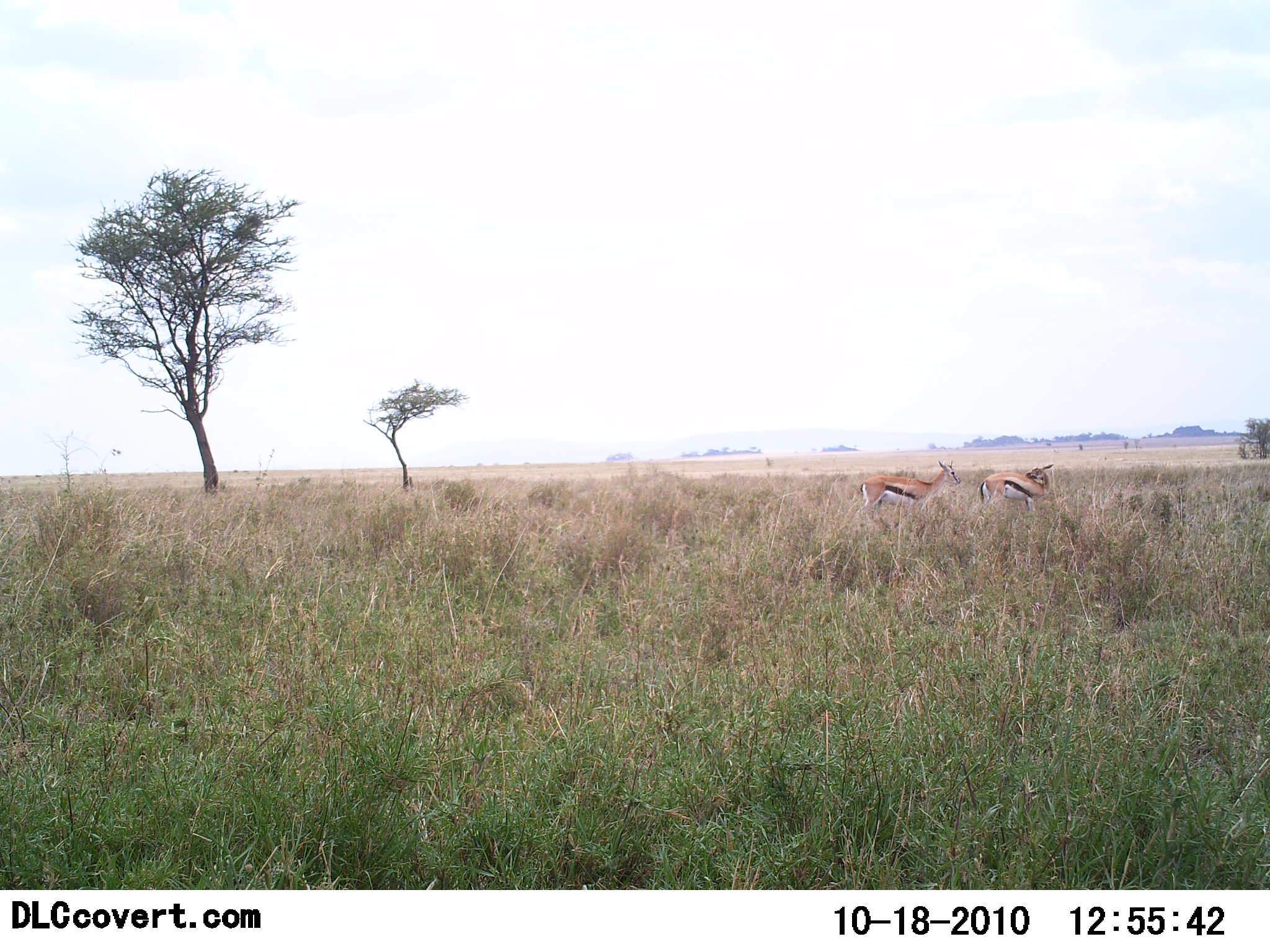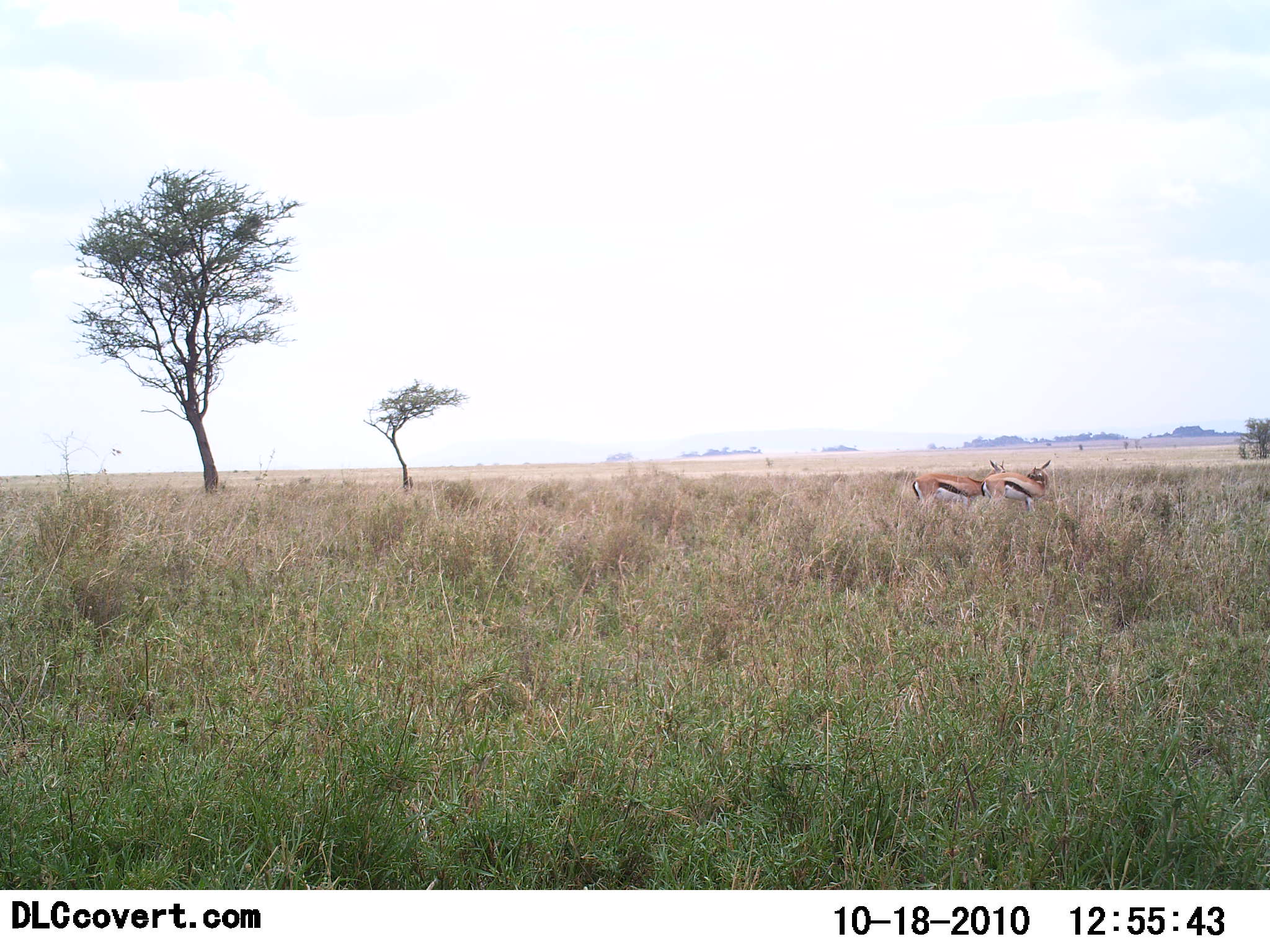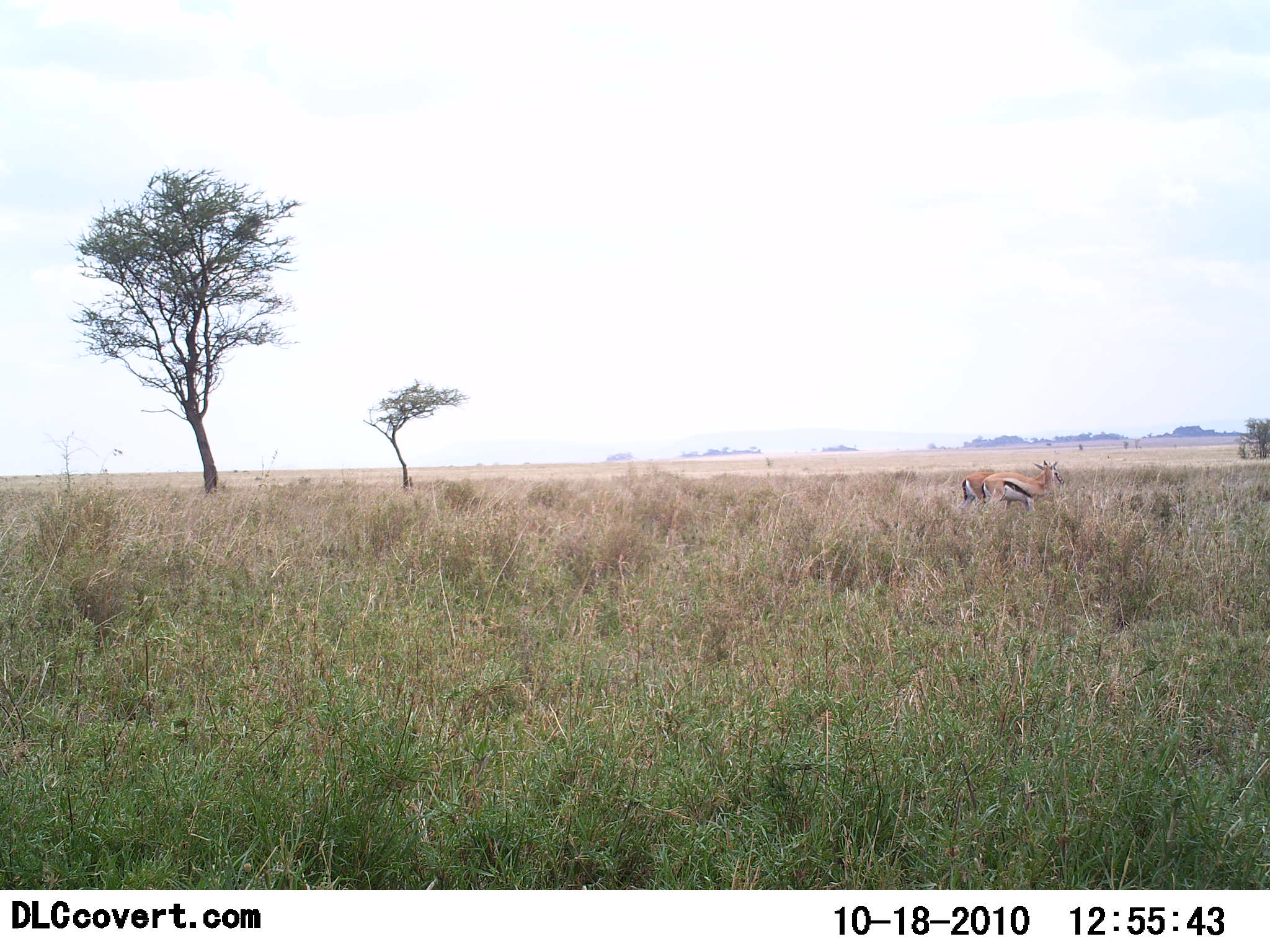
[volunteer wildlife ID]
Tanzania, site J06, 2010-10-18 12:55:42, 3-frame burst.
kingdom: Animalia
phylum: Chordata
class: Mammalia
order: Artiodactyla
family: Bovidae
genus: Eudorcas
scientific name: Eudorcas thomsonii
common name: thomson's gazelle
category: gazellethomsons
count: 2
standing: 38%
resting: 0%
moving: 54%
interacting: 31%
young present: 0%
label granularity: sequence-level